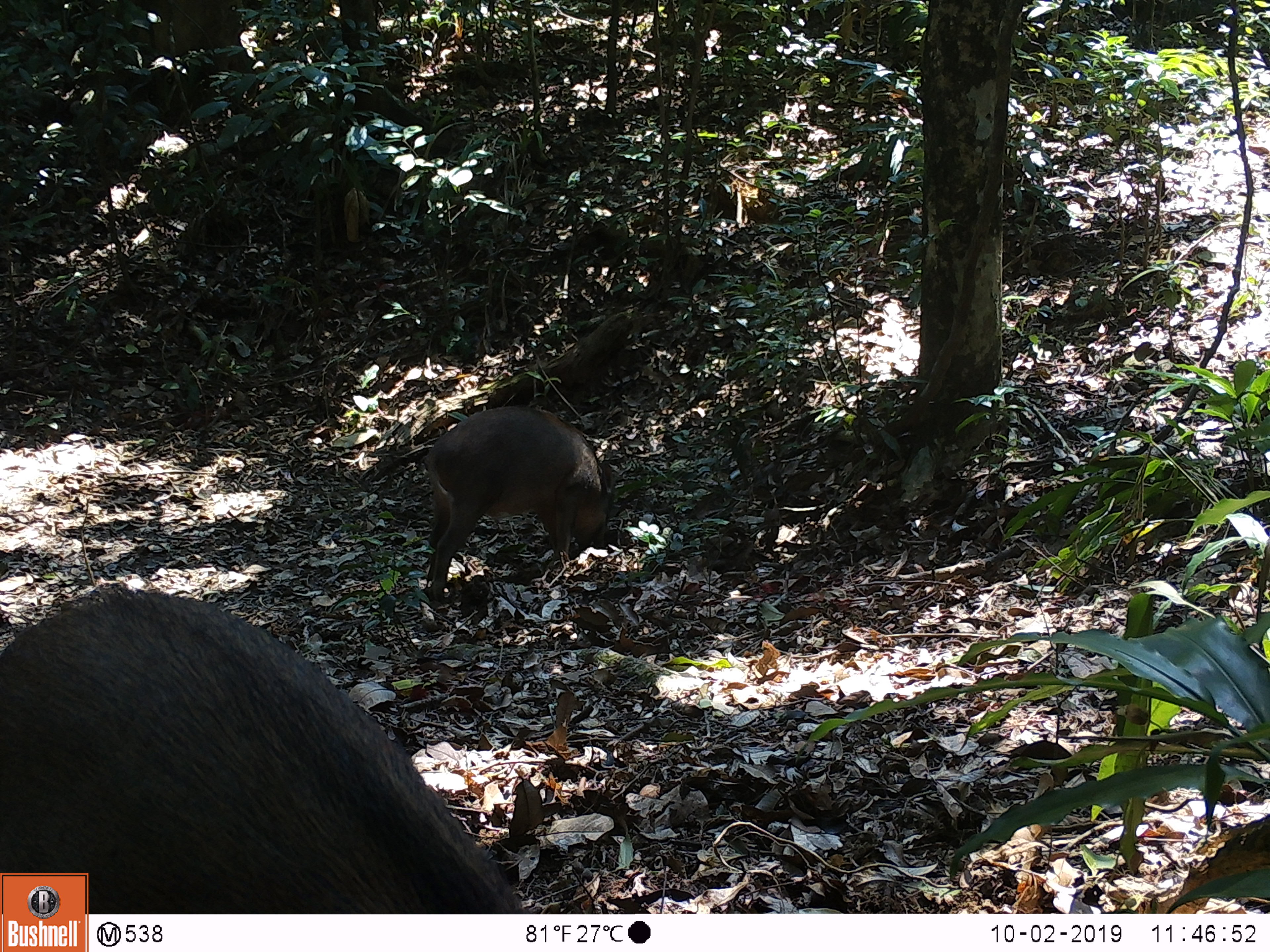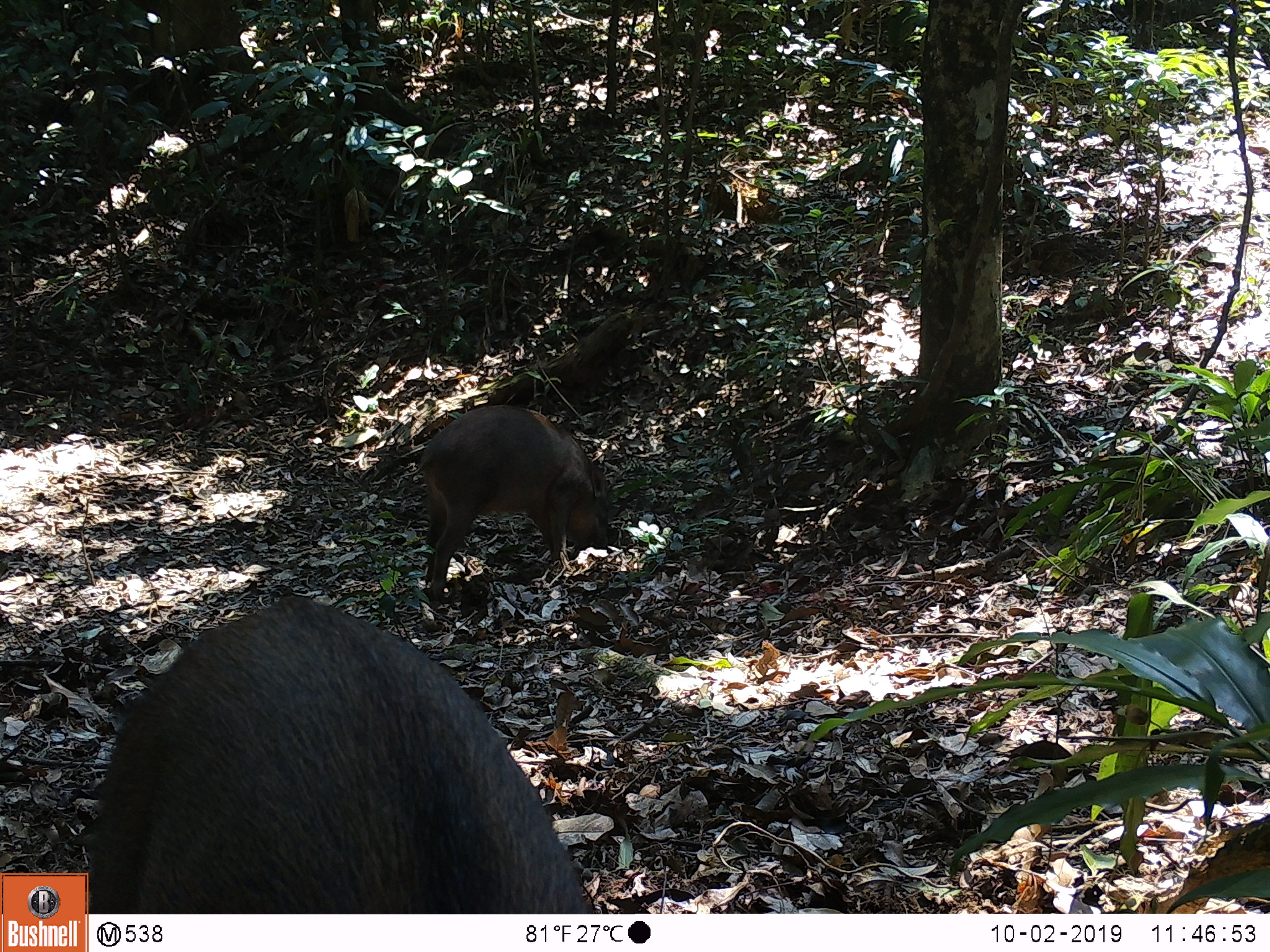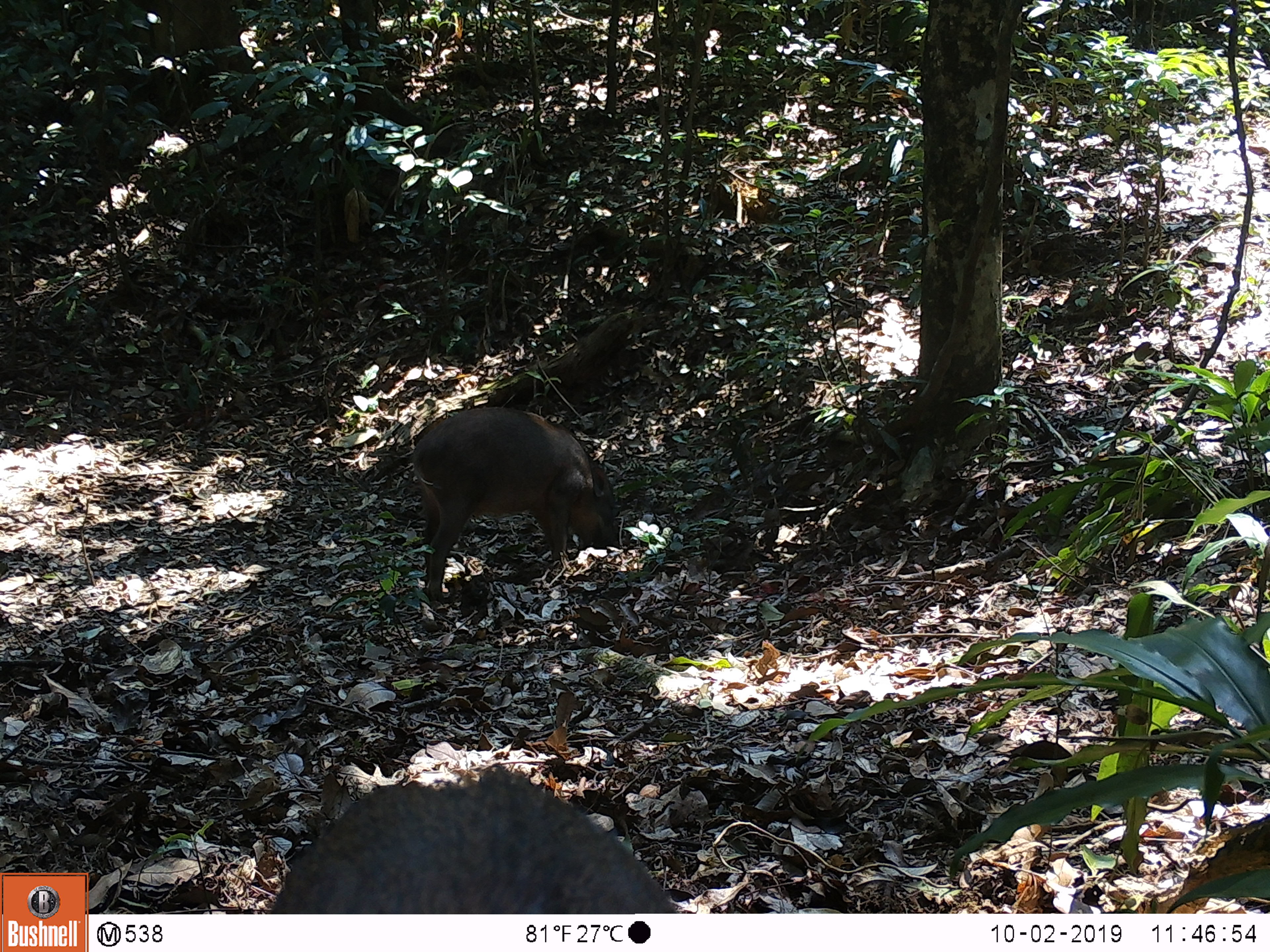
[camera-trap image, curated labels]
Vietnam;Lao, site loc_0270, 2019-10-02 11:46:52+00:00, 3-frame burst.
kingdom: Animalia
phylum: Chordata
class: Mammalia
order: Artiodactyla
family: Suidae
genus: Sus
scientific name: Sus scrofa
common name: eurasian wild pig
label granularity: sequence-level